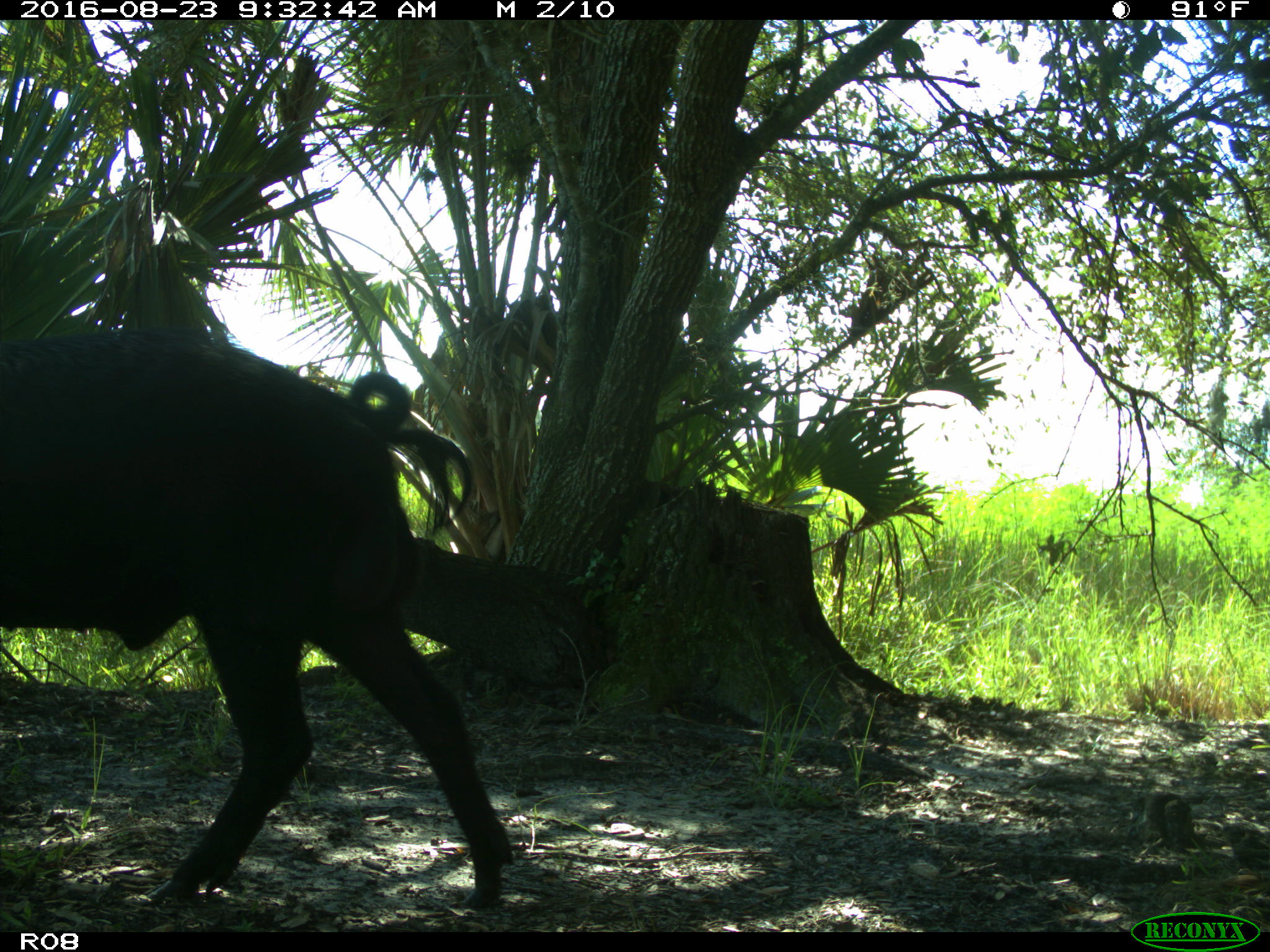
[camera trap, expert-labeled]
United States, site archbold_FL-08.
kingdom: Animalia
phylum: Chordata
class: Mammalia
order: Artiodactyla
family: Suidae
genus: Sus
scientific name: Sus scrofa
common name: wild boar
Sus scrofa (wild boar).